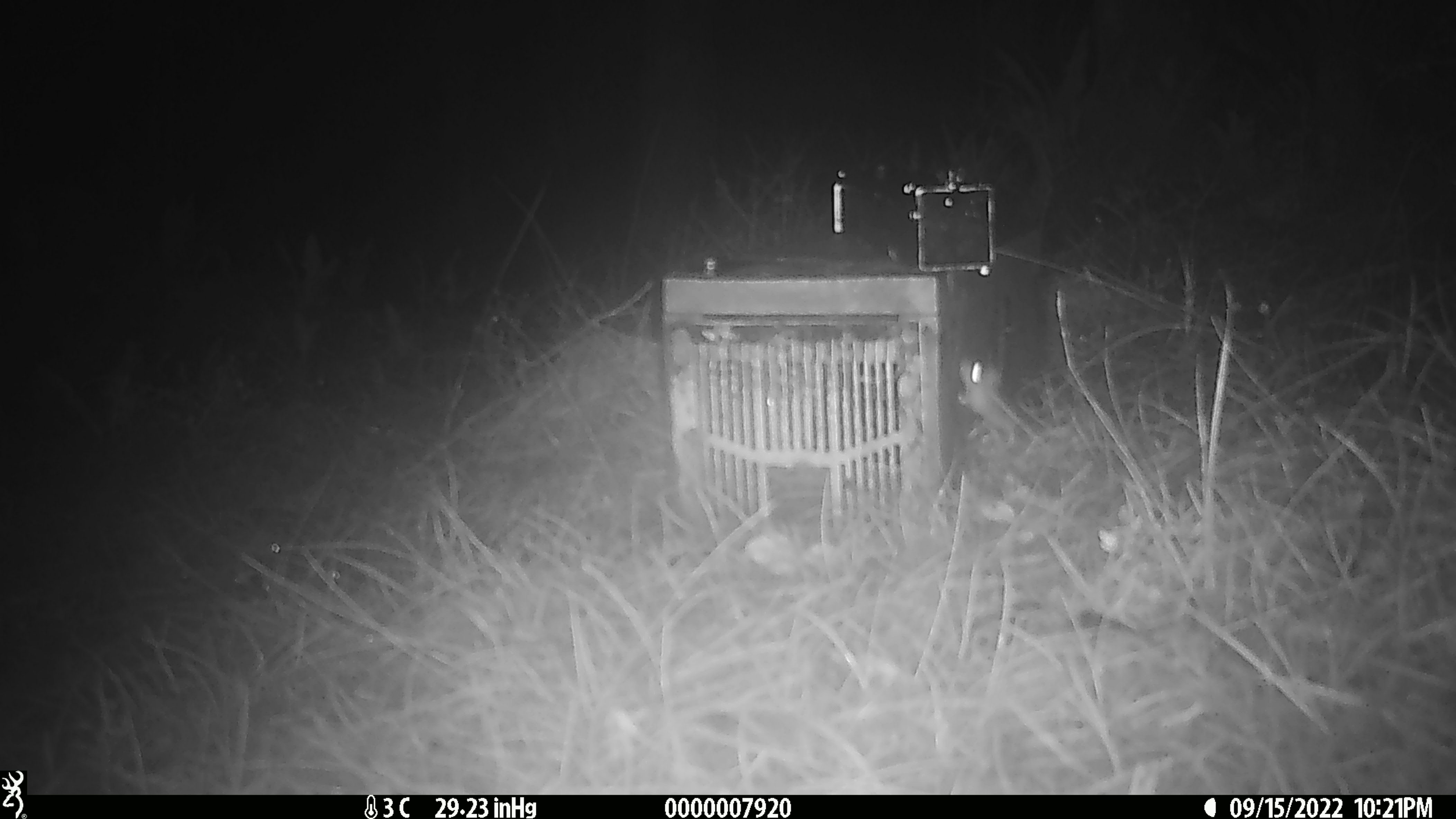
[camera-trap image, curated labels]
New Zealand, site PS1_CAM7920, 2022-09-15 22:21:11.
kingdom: Animalia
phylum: Chordata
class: Mammalia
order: Rodentia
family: Muridae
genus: Mus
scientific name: Mus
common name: mouse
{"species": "mouse (Mus)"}